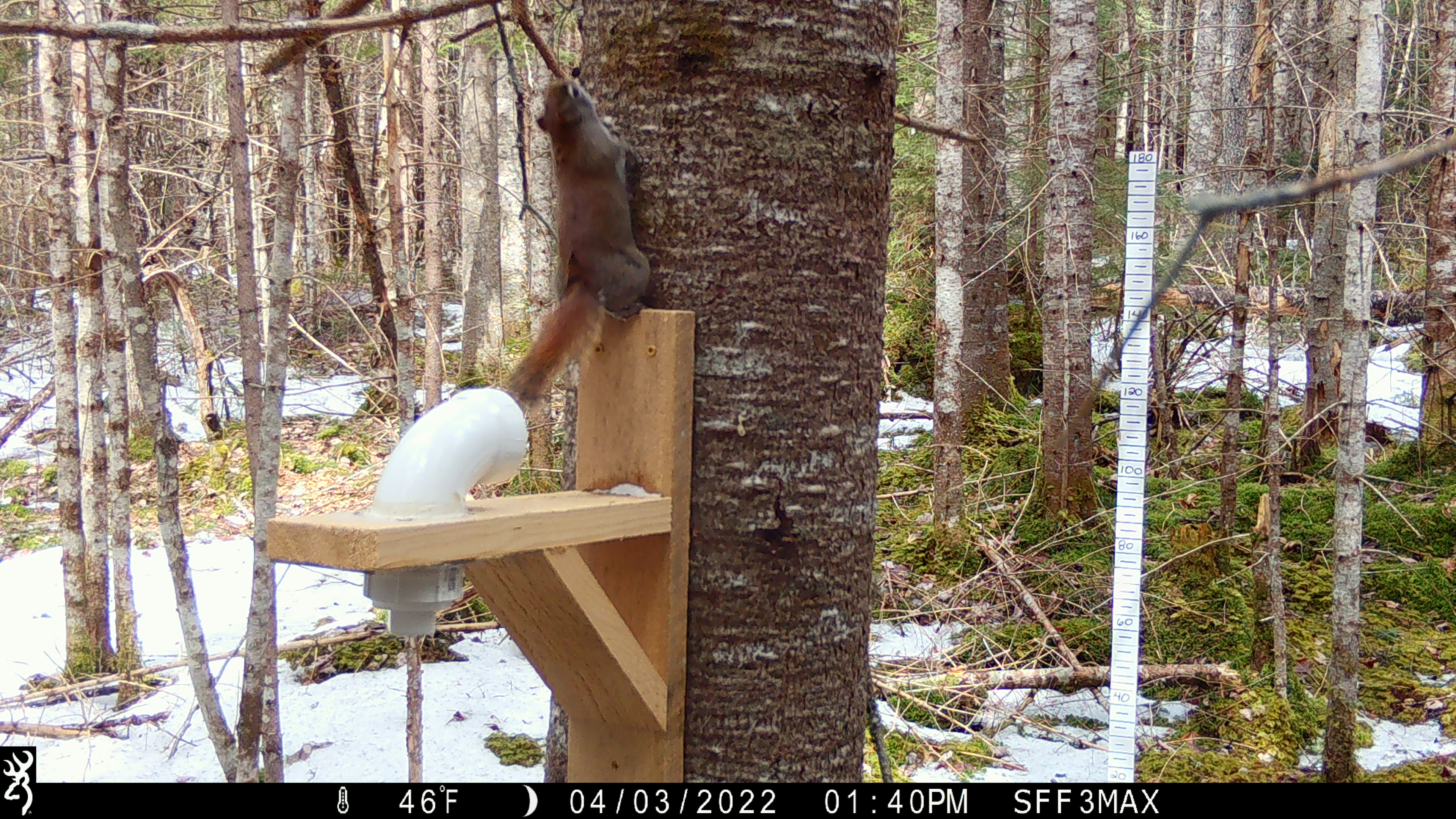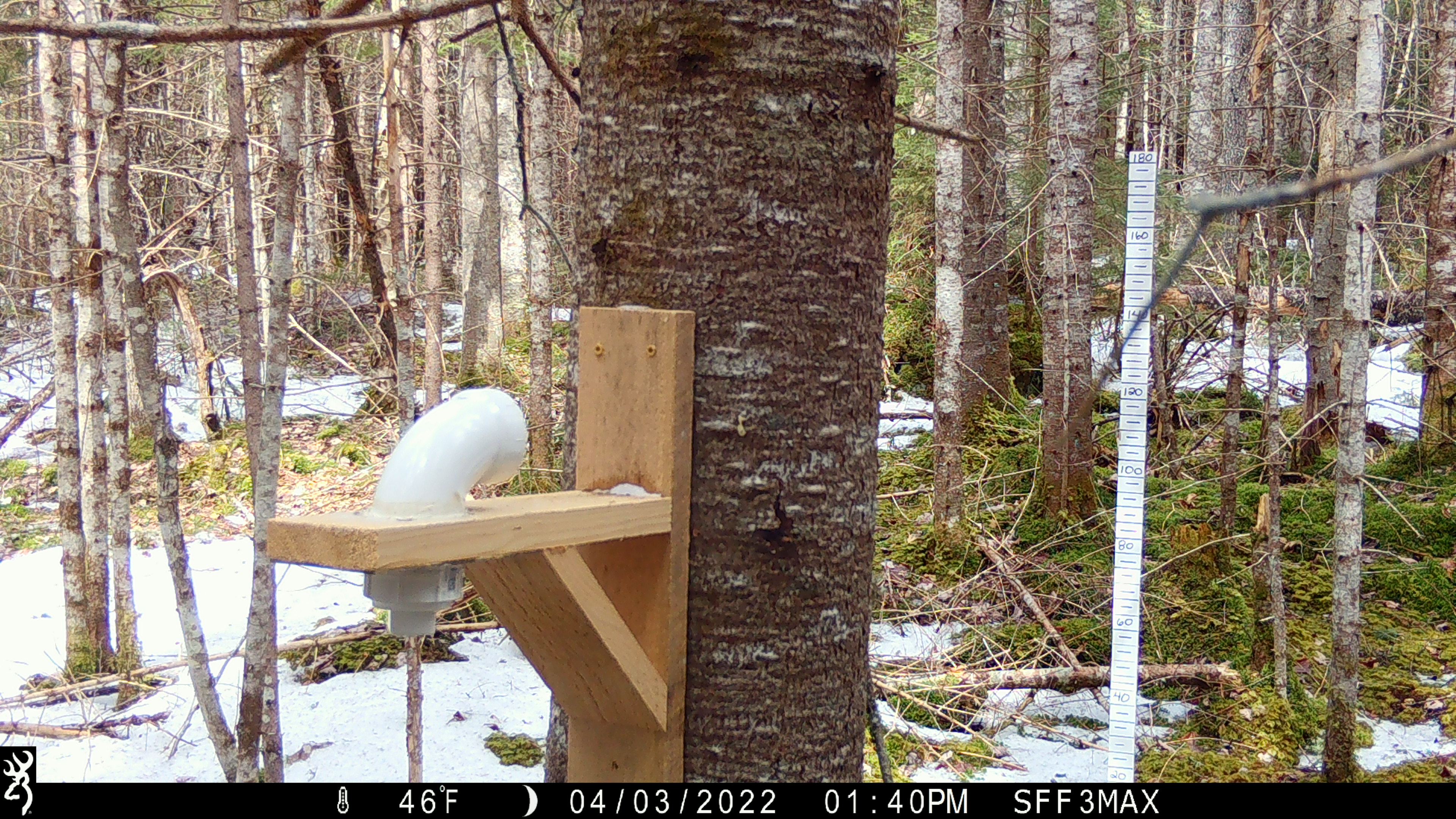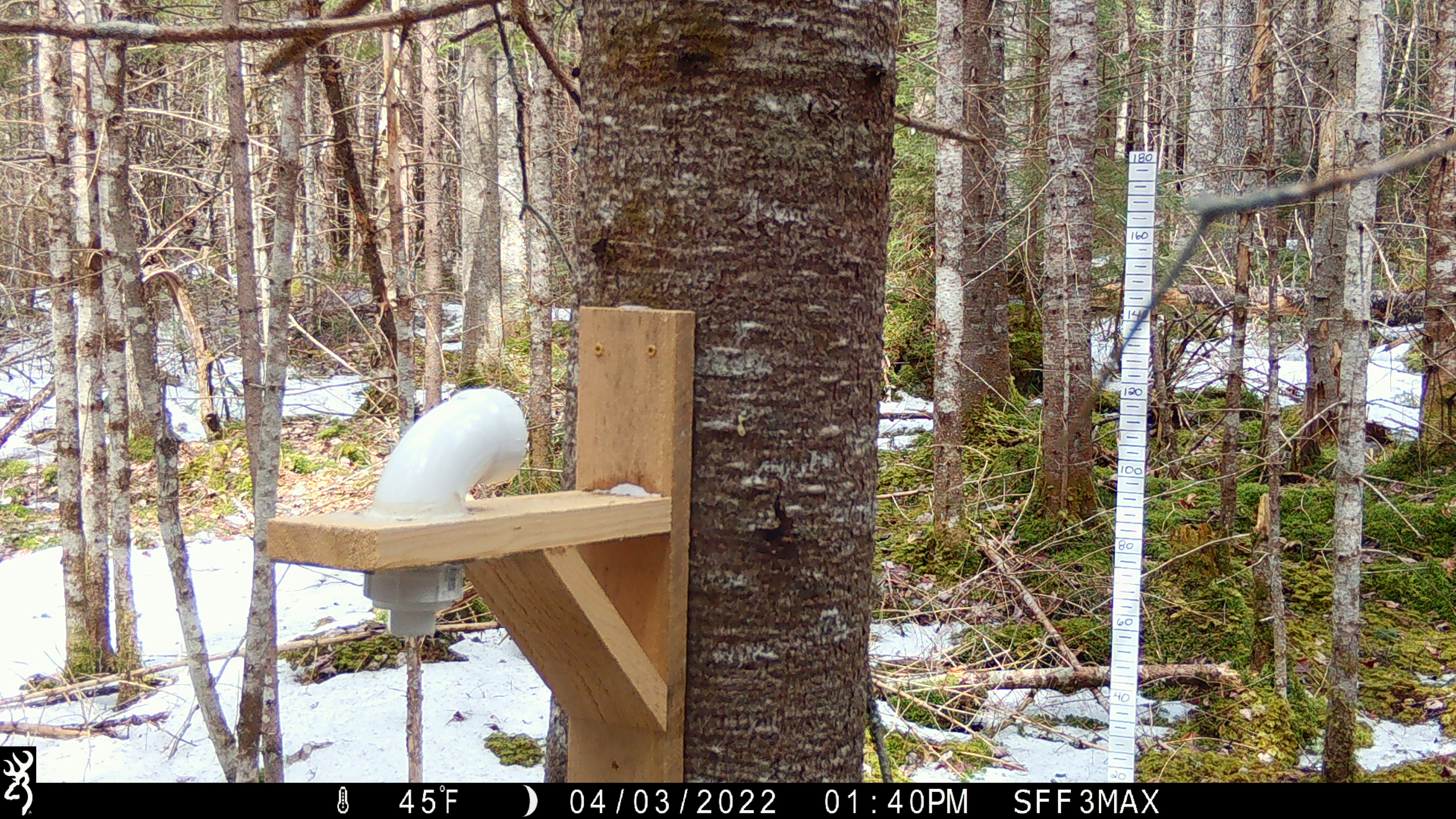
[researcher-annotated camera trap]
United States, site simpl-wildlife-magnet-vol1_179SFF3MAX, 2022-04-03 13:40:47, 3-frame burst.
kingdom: Animalia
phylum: Chordata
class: Mammalia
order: Rodentia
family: Sciuridae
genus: Tamiasciurus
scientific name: Tamiasciurus hudsonicus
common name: red squirrel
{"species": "red squirrel (Tamiasciurus hudsonicus)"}